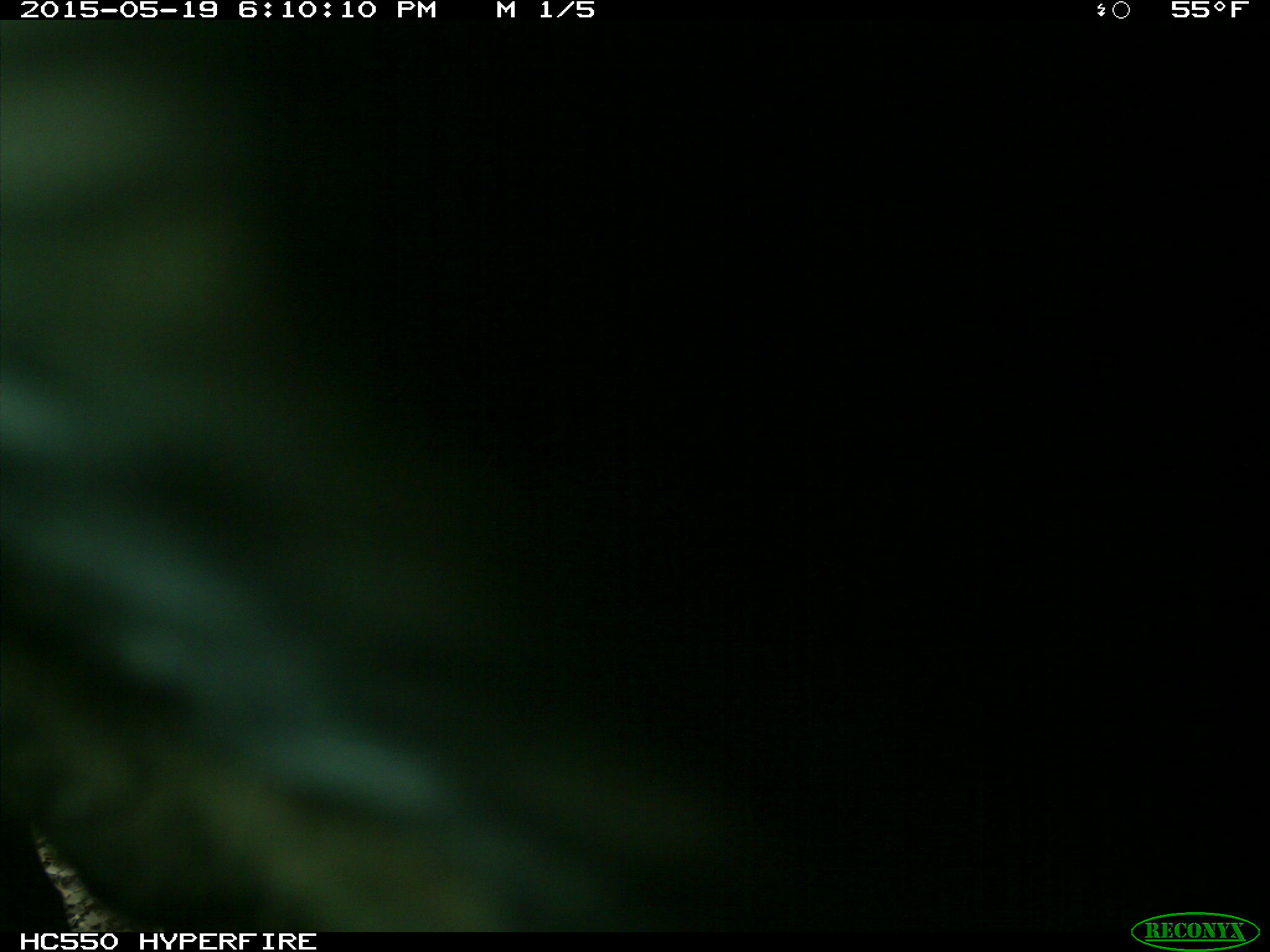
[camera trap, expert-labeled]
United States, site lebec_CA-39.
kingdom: Animalia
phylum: Chordata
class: Mammalia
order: Artiodactyla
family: Bovidae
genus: Bos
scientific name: Bos taurus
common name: domestic cow